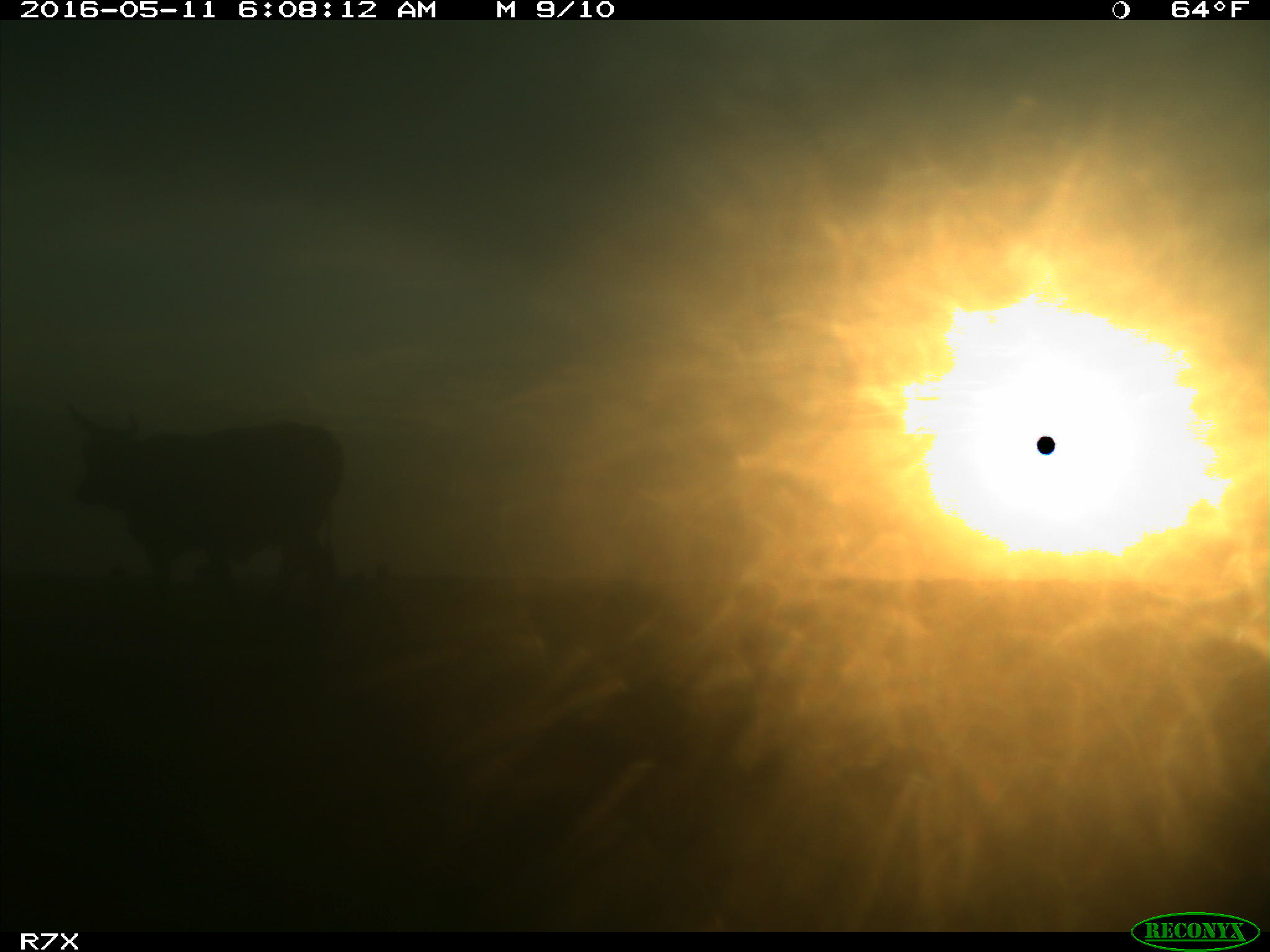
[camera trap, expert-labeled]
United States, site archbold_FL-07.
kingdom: Animalia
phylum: Chordata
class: Mammalia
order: Artiodactyla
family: Bovidae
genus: Bos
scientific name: Bos taurus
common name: domestic cow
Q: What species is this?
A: Bos taurus (domestic cow).